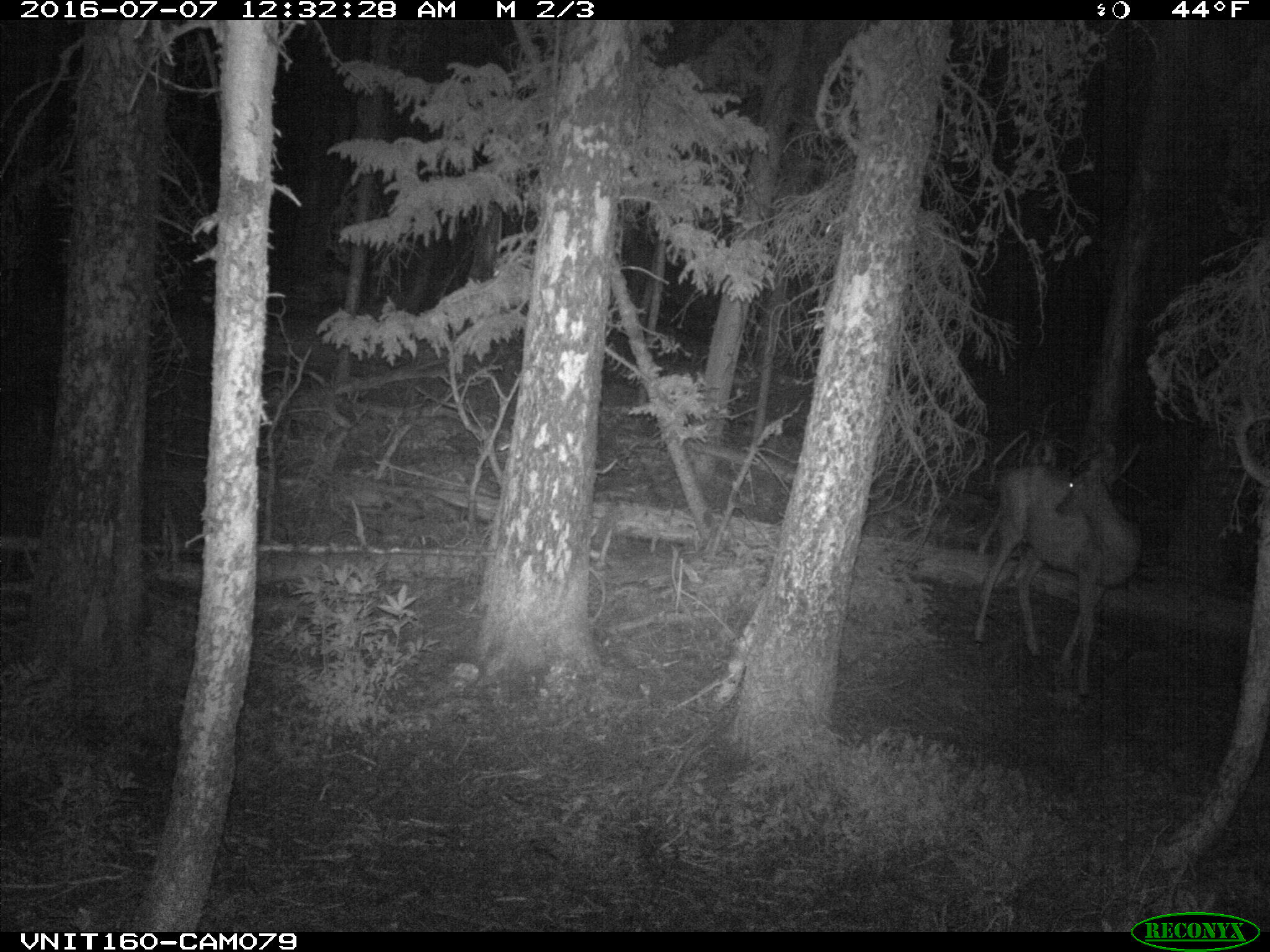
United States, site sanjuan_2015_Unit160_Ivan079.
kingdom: Animalia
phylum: Chordata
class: Mammalia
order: Artiodactyla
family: Cervidae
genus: Odocoileus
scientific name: Odocoileus hemionus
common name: mule deer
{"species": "Odocoileus hemionus (mule deer)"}